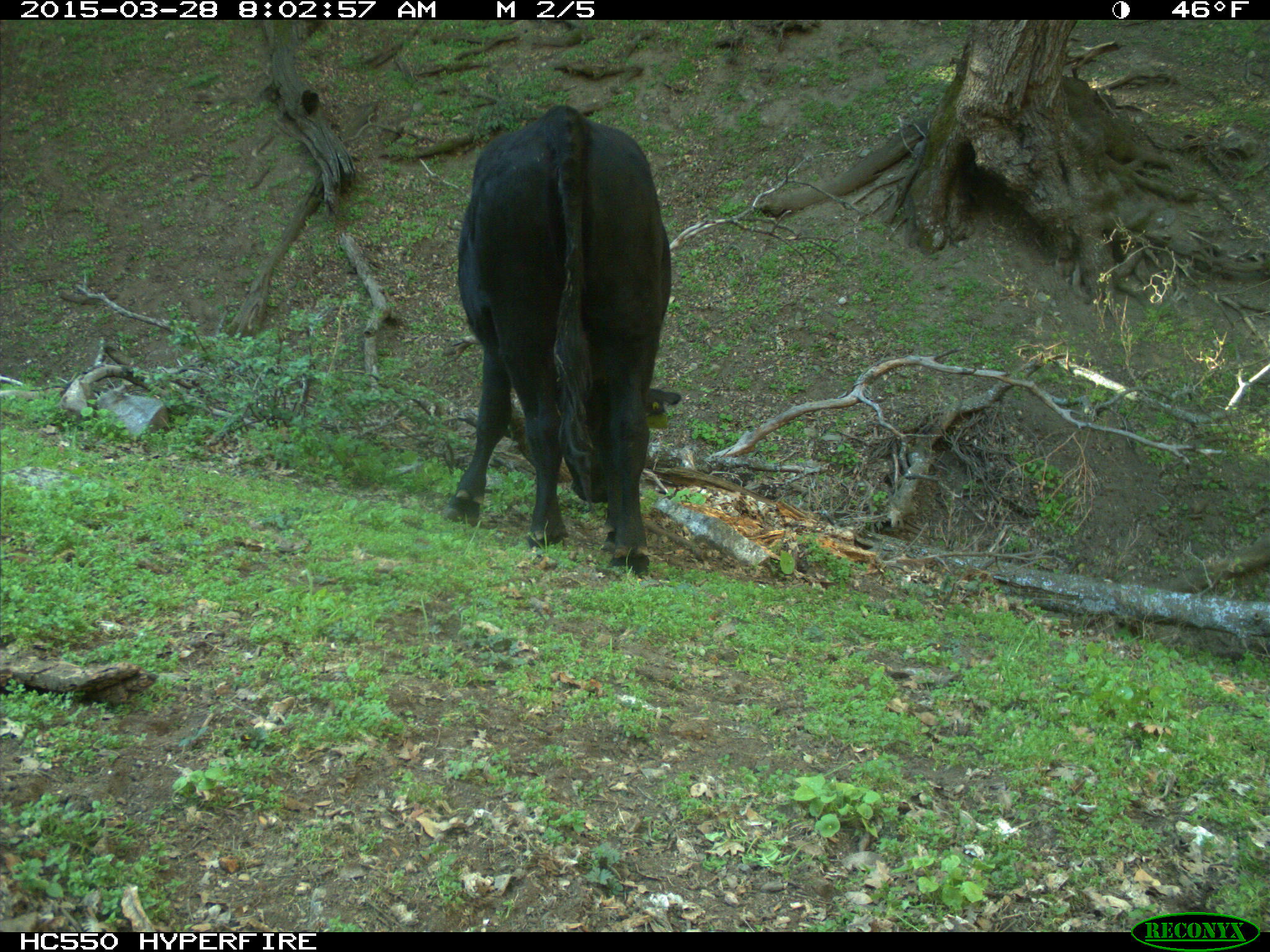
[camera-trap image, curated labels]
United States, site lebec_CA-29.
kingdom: Animalia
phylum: Chordata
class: Mammalia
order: Artiodactyla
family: Bovidae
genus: Bos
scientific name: Bos taurus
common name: domestic cow